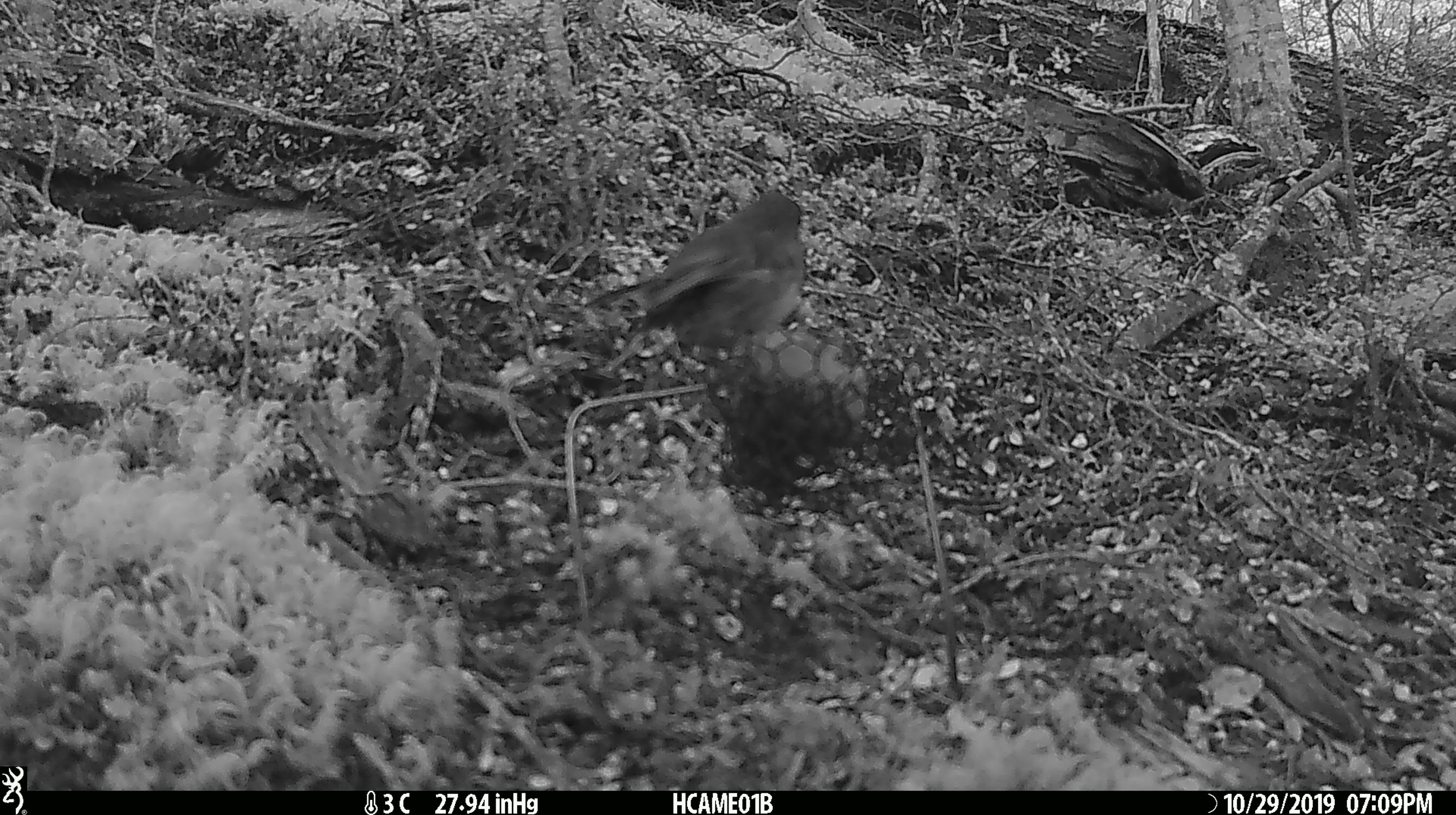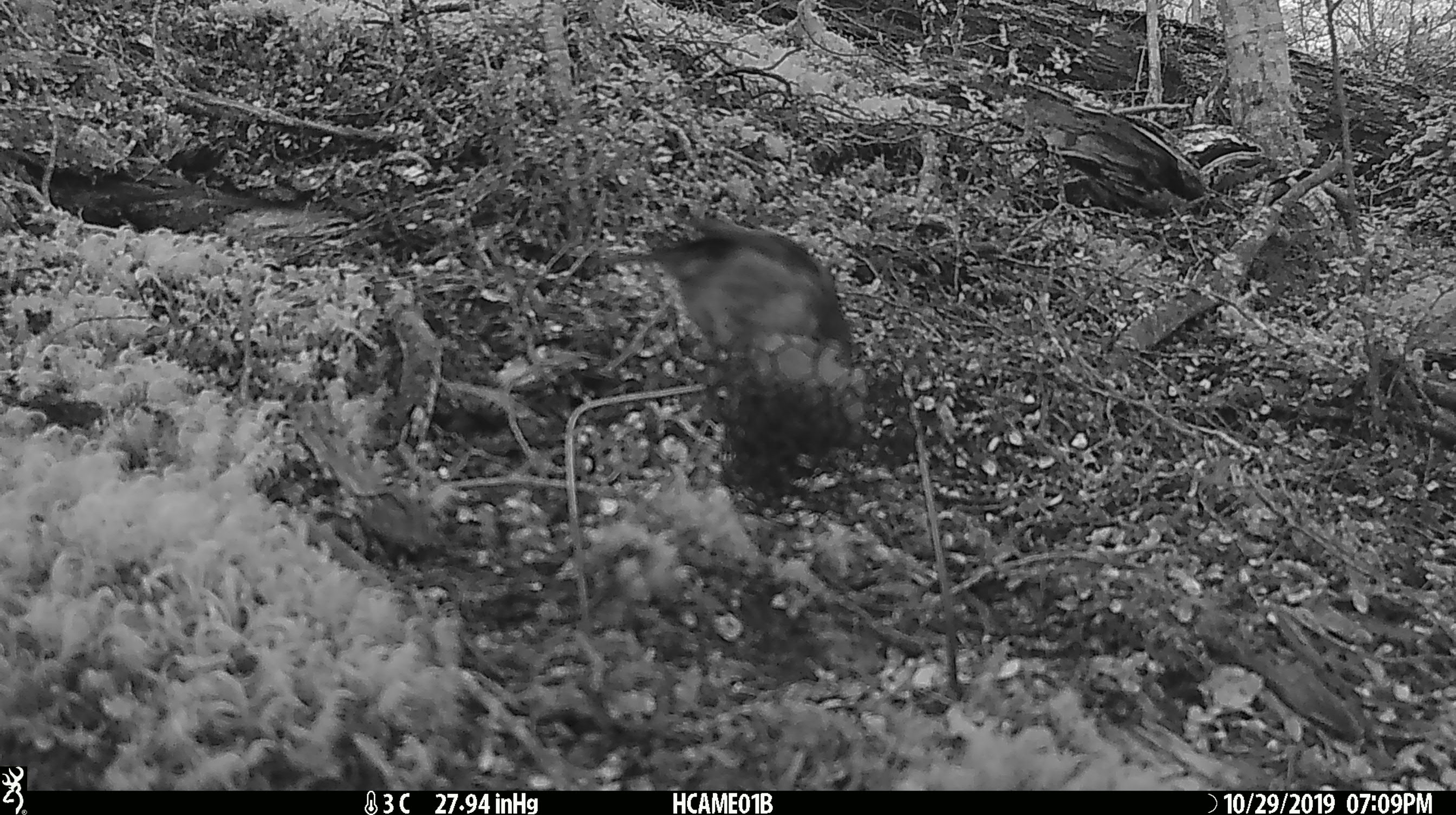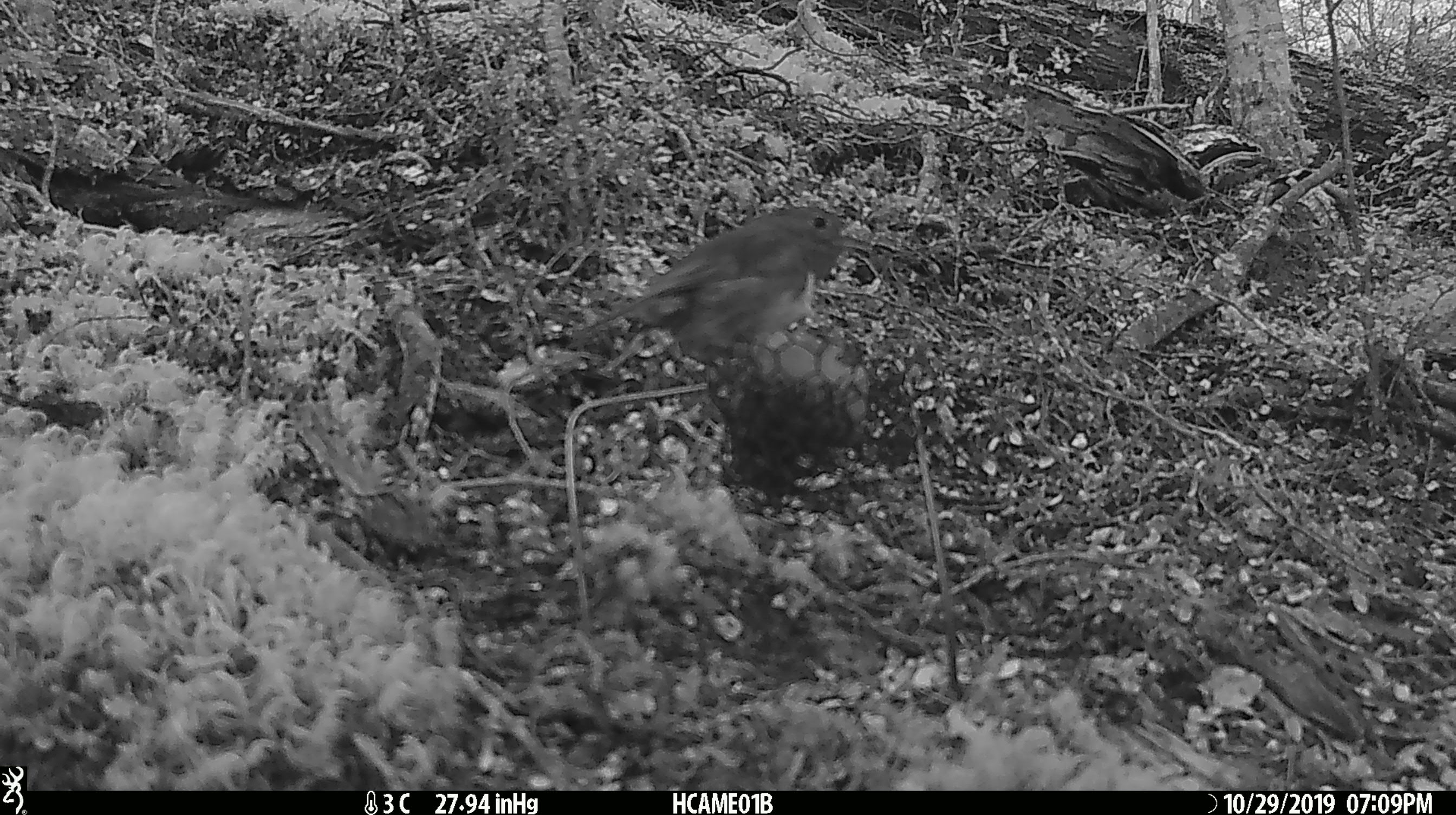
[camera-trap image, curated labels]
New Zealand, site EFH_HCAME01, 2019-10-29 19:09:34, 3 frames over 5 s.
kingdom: Animalia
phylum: Chordata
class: Aves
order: Passeriformes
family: Petroicidae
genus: Petroica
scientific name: Petroica australis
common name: new zealand robin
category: robin